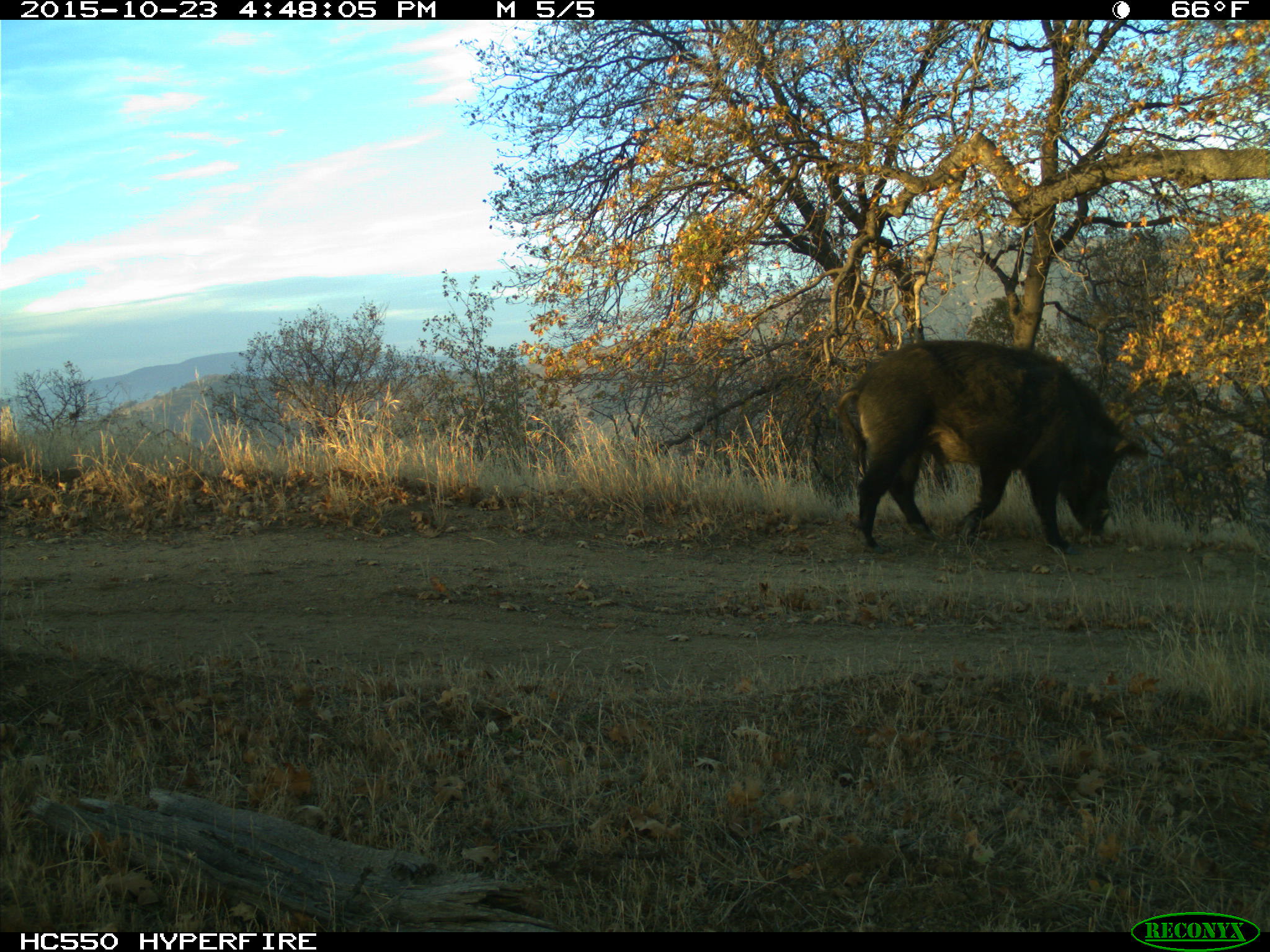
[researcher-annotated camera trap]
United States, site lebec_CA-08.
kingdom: Animalia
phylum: Chordata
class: Mammalia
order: Artiodactyla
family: Suidae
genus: Sus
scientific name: Sus scrofa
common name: wild boar